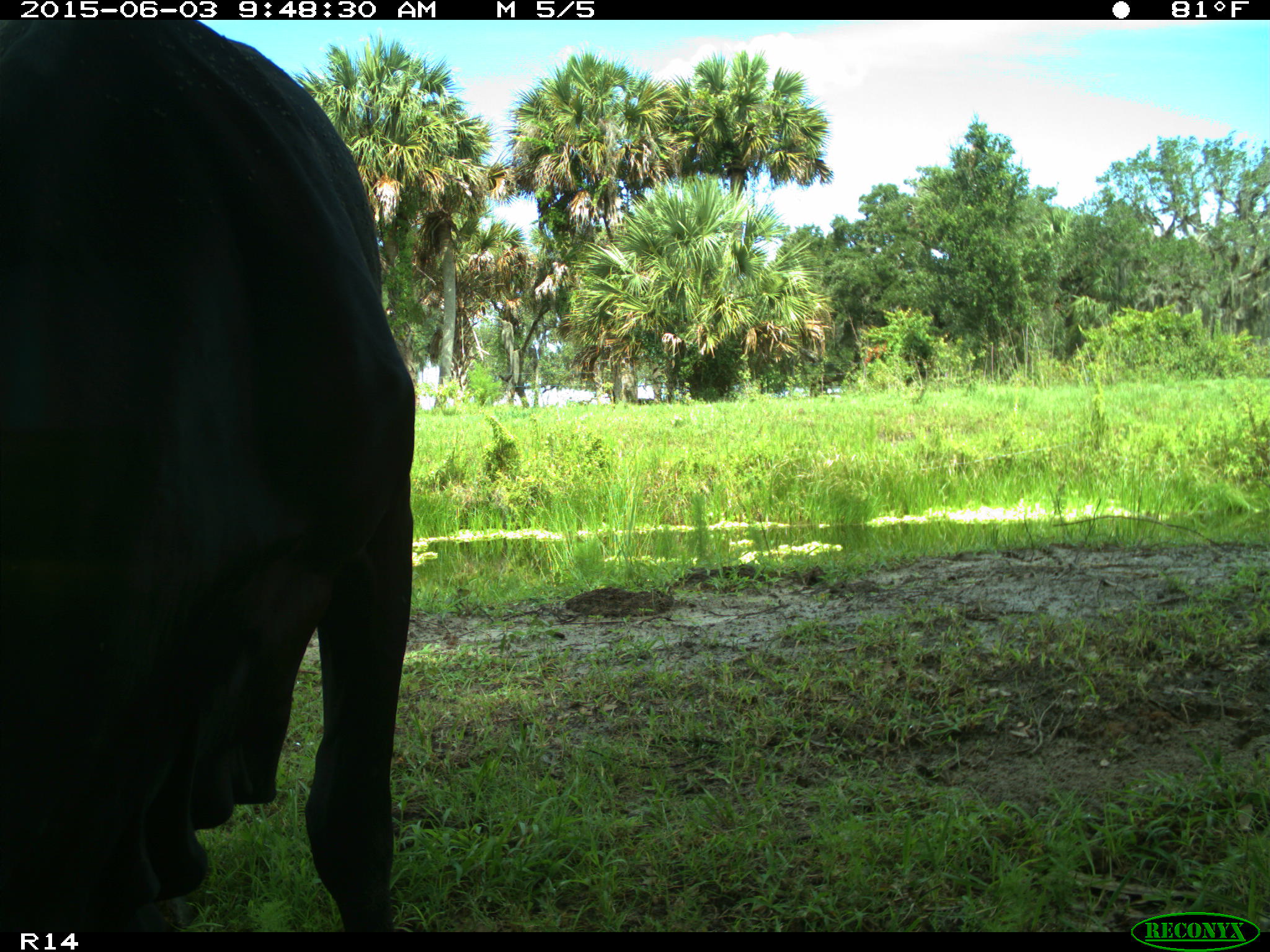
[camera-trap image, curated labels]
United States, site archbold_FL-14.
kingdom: Animalia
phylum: Chordata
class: Mammalia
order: Artiodactyla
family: Bovidae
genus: Bos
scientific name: Bos taurus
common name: domestic cow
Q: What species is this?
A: Bos taurus (domestic cow).